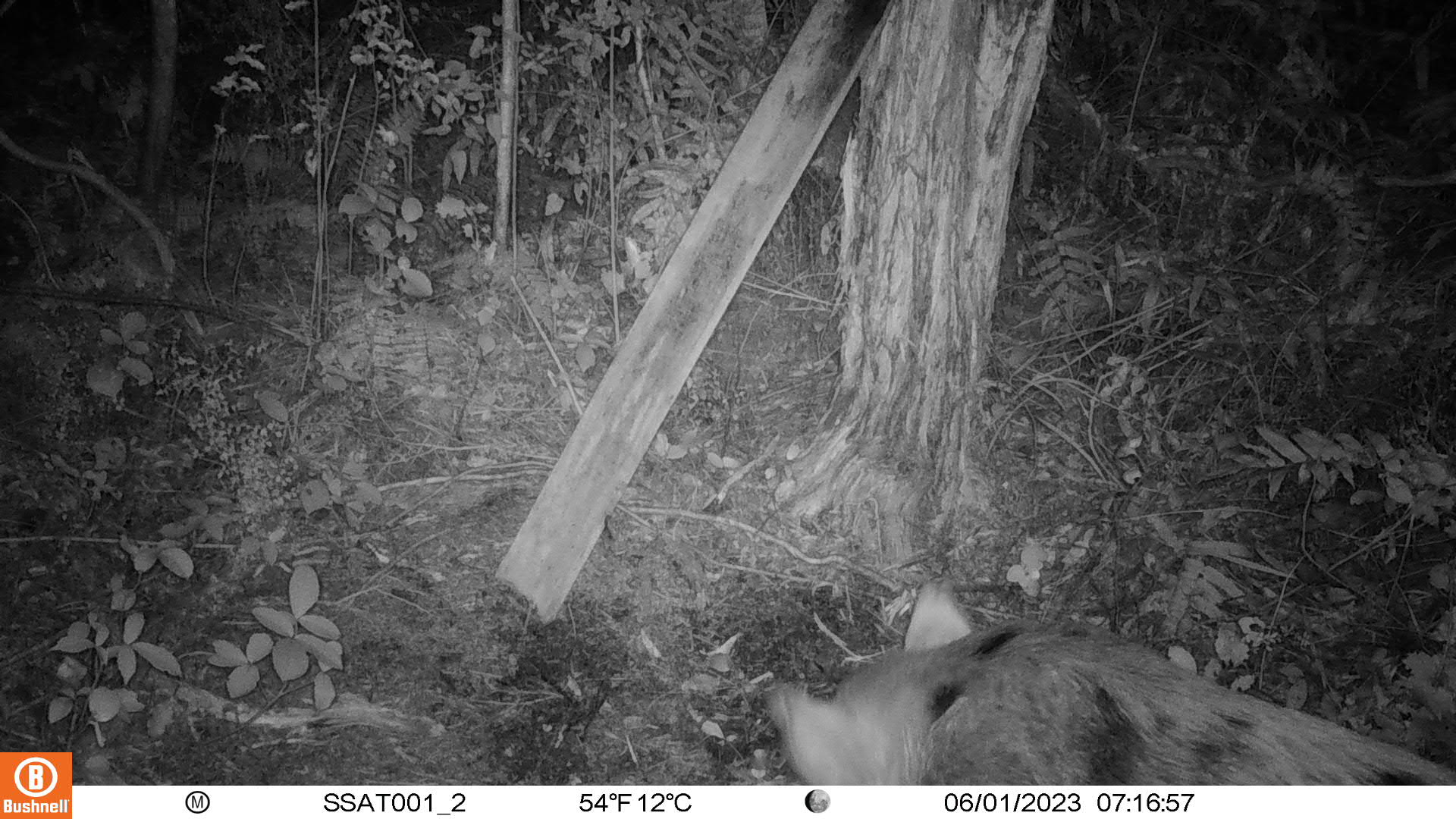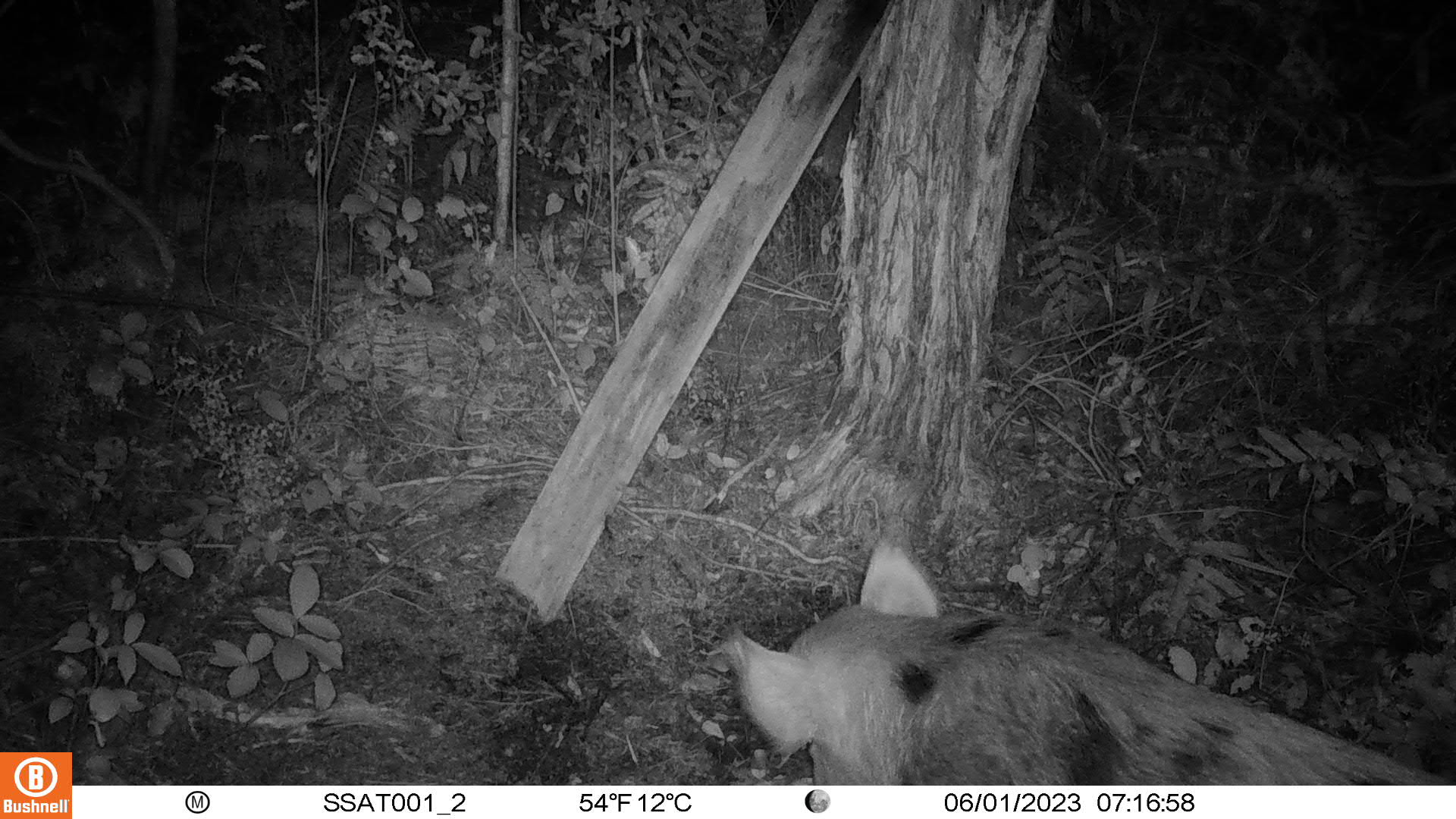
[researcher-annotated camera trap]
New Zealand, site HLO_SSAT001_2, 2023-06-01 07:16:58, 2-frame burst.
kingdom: Animalia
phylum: Chordata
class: Mammalia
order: Artiodactyla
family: Suidae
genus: Sus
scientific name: Sus scrofa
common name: pig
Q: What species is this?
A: Pig (Sus scrofa).